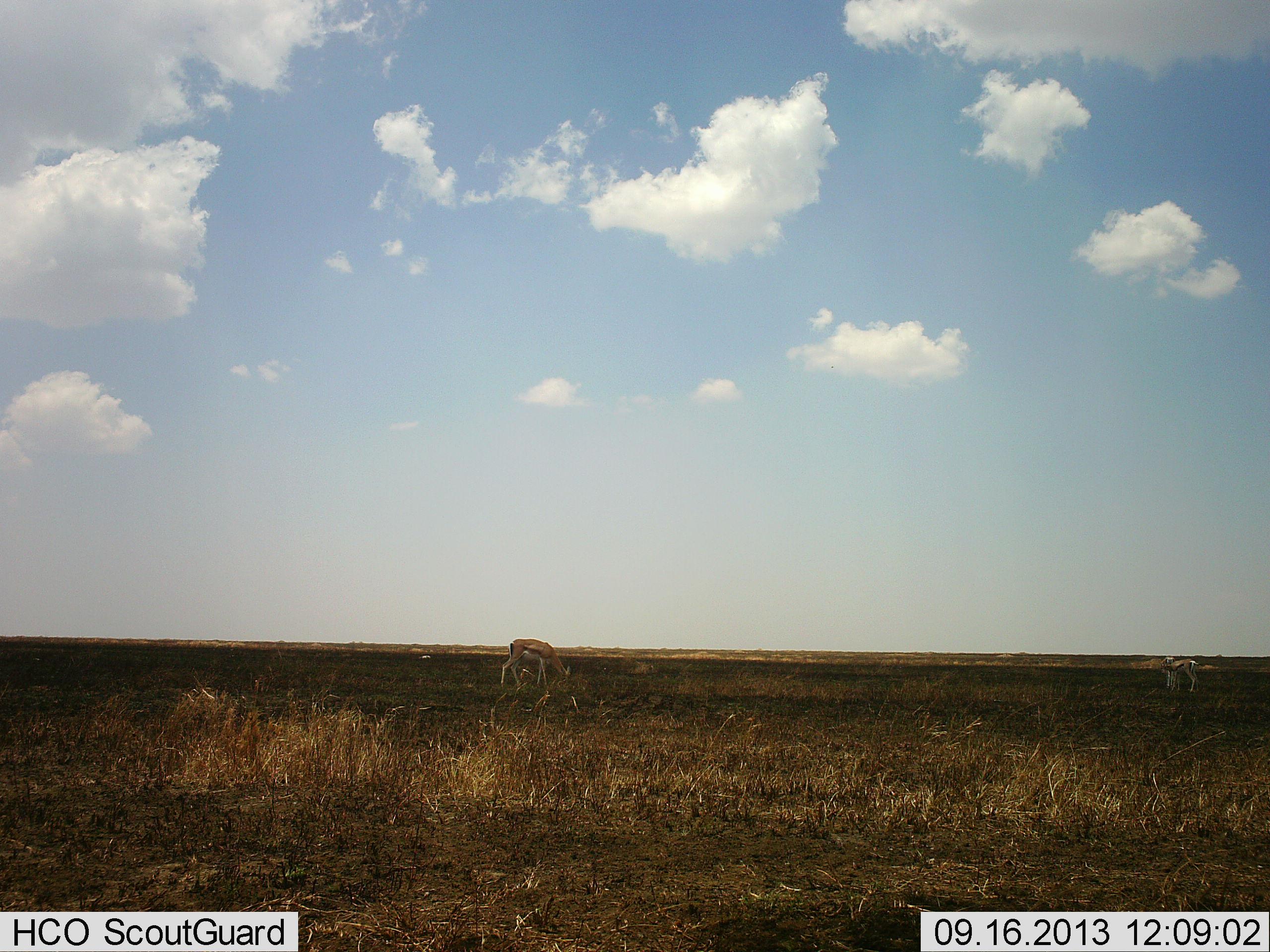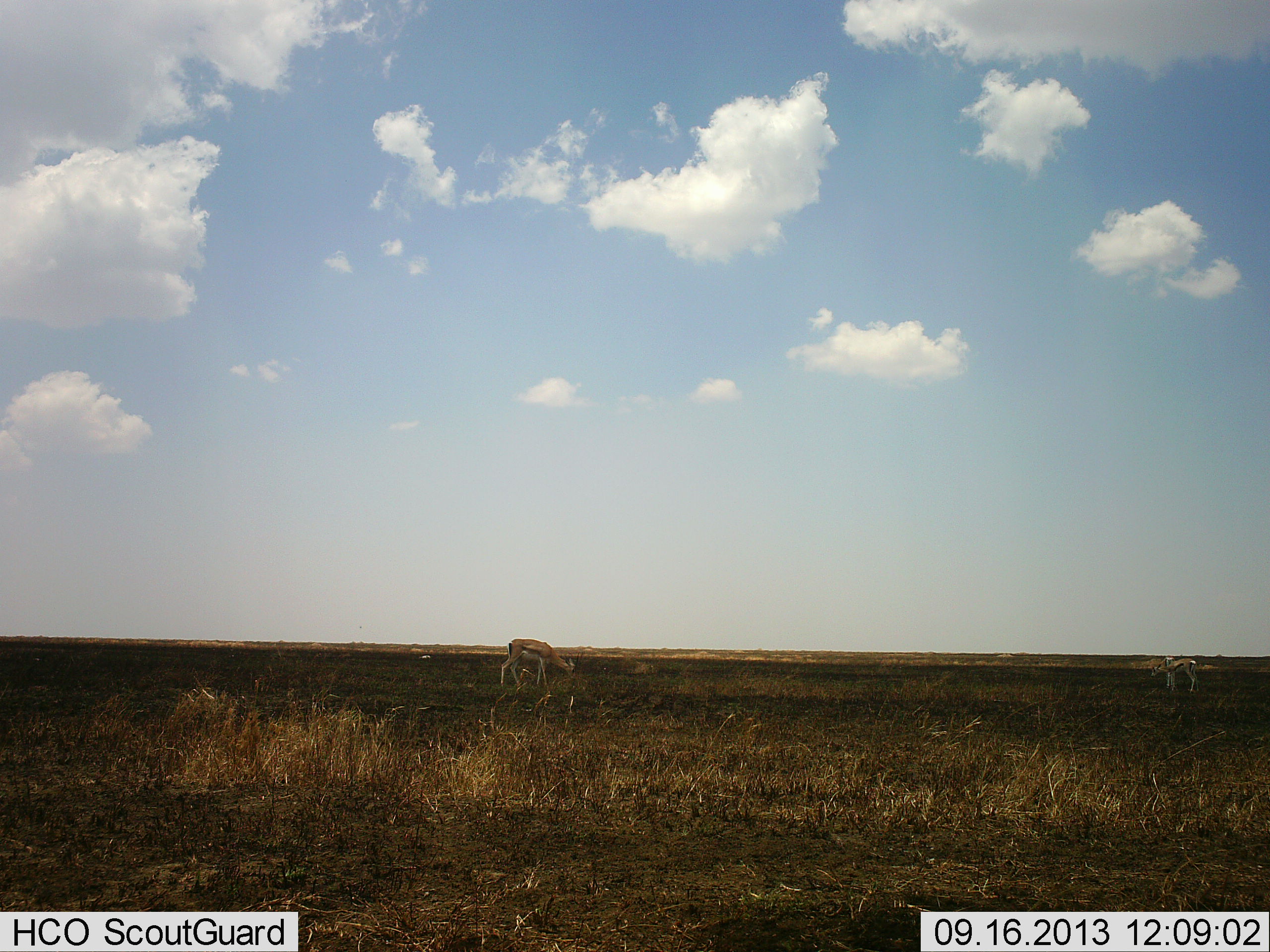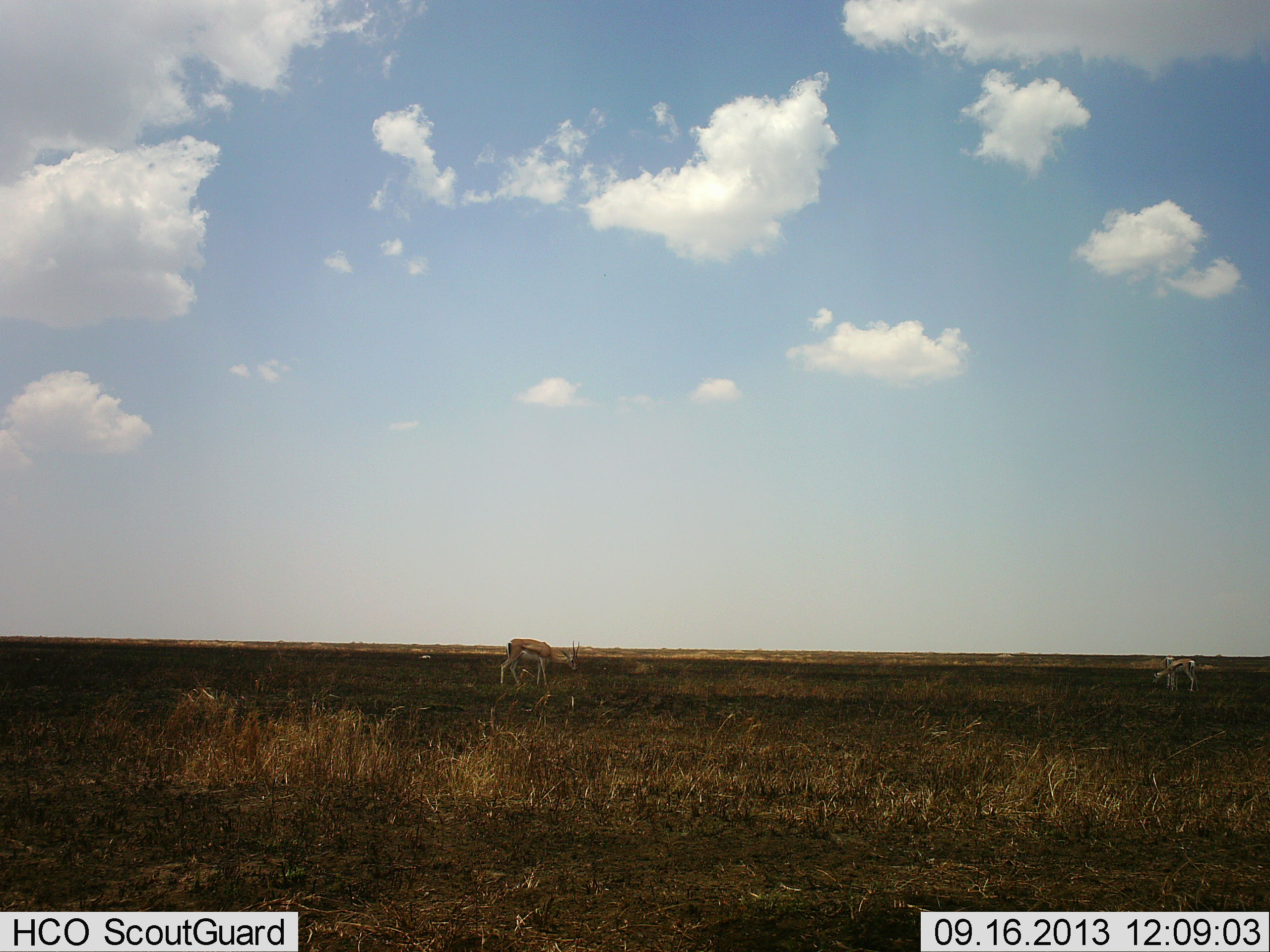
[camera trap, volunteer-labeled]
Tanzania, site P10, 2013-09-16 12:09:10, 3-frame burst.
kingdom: Animalia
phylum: Chordata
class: Mammalia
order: Artiodactyla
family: Bovidae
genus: Eudorcas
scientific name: Eudorcas thomsonii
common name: thomson's gazelle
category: gazellethomsons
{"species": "gazellethomsons (thomson's gazelle) (Eudorcas thomsonii)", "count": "2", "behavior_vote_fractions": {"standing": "33%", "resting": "0%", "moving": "4%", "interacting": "0%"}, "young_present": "4%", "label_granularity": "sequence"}